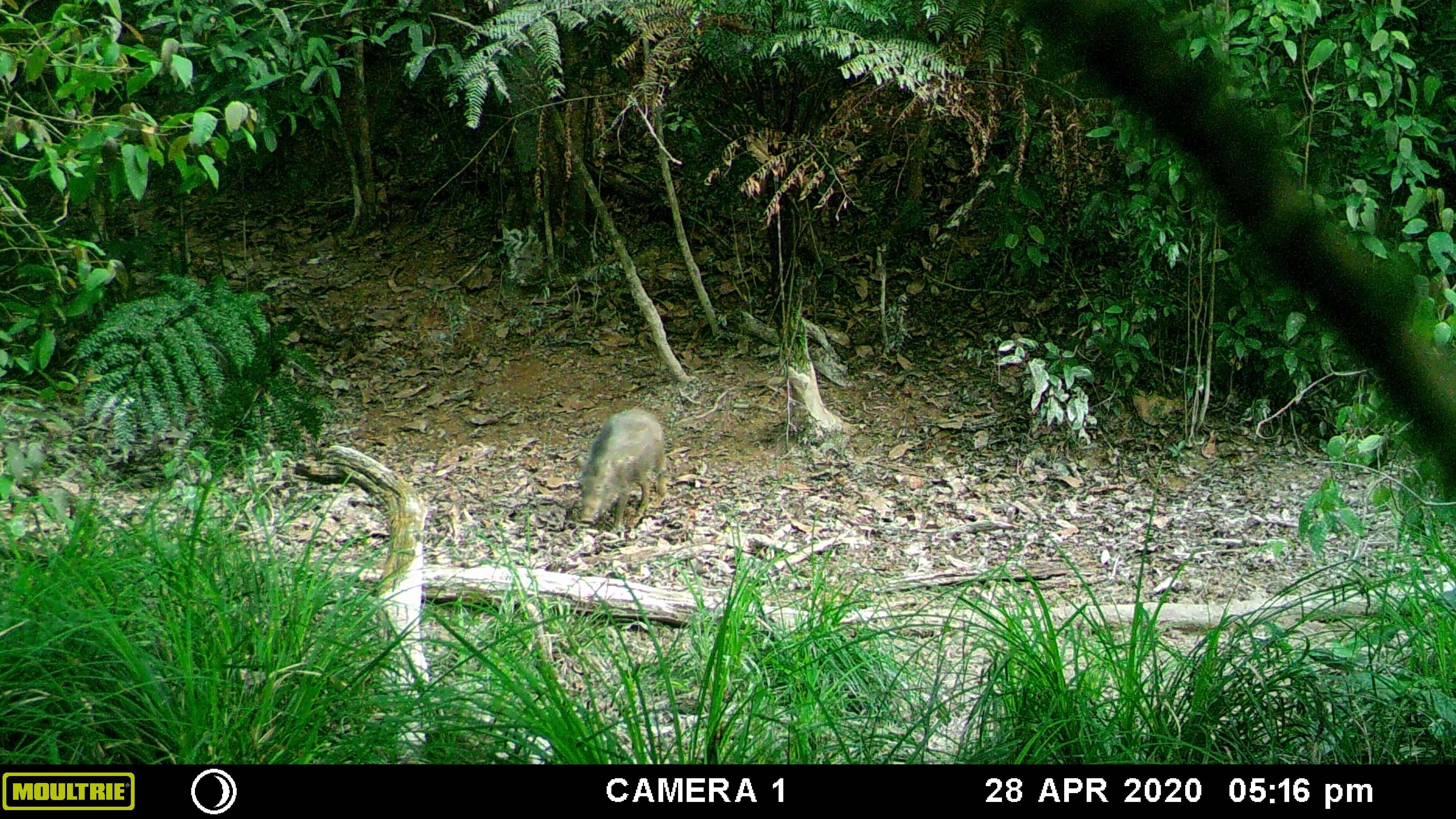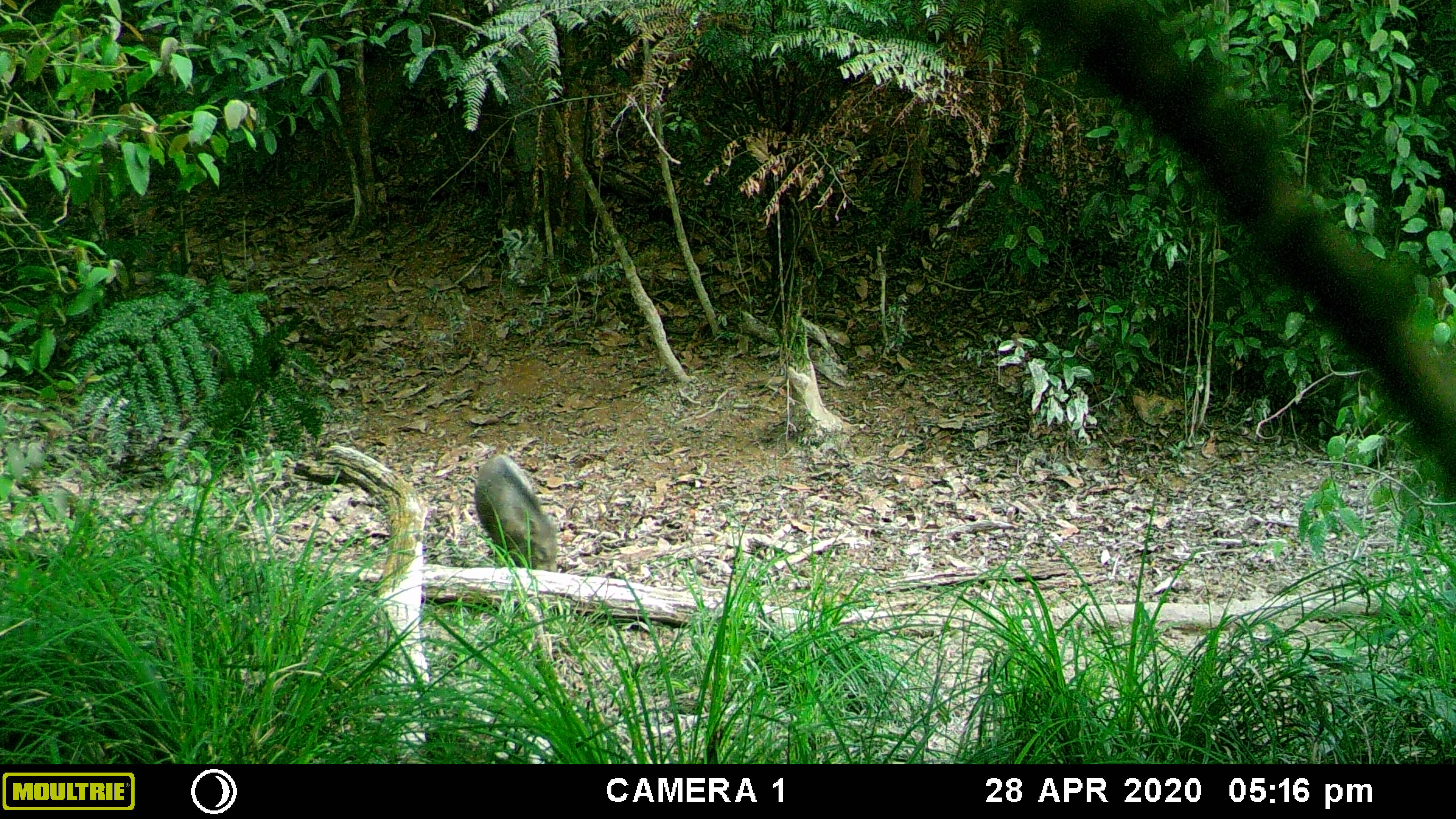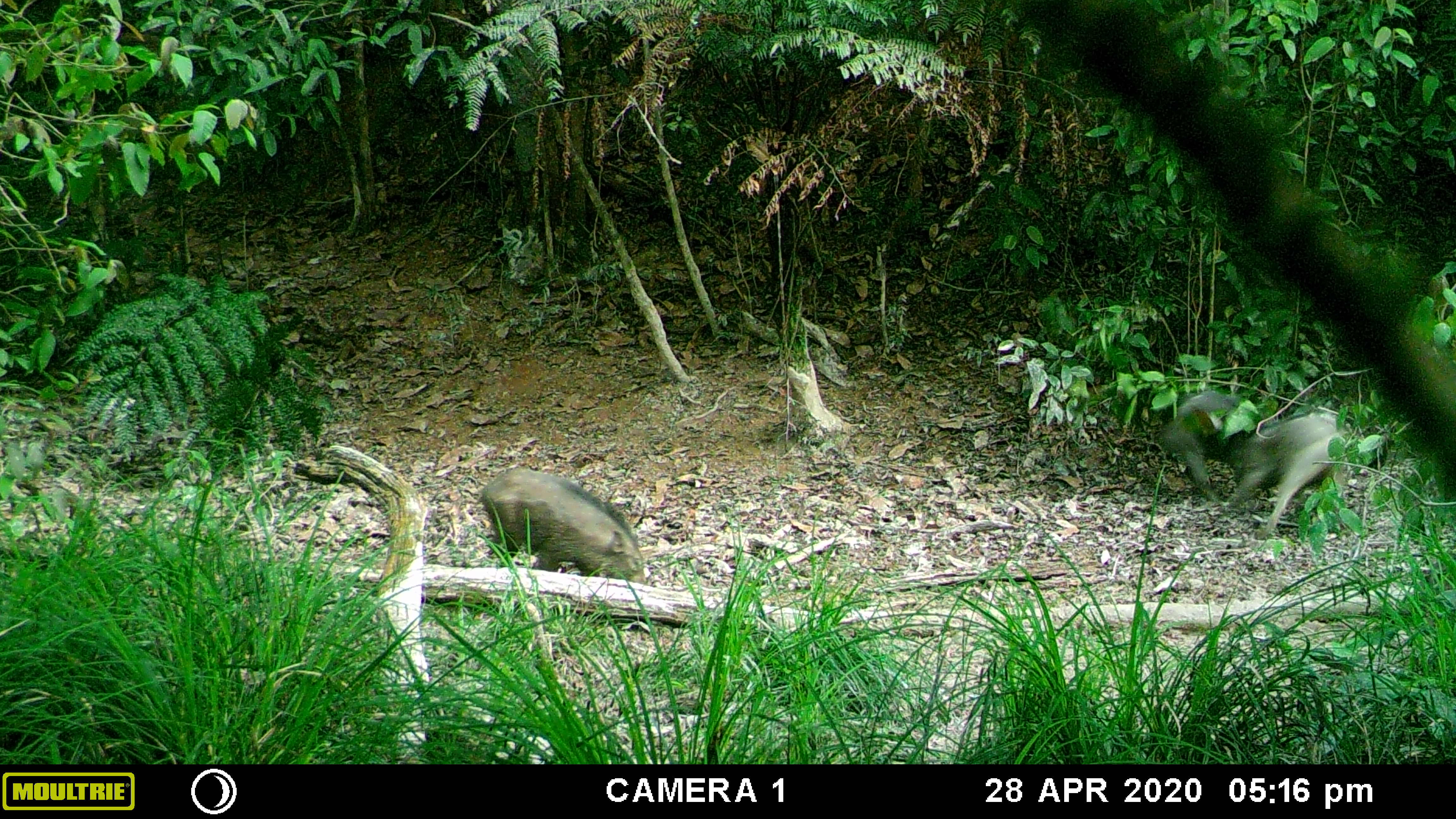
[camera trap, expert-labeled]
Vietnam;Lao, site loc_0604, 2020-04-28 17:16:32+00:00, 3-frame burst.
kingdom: Animalia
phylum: Chordata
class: Mammalia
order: Artiodactyla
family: Suidae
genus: Sus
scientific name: Sus scrofa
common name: eurasian wild pig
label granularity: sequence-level